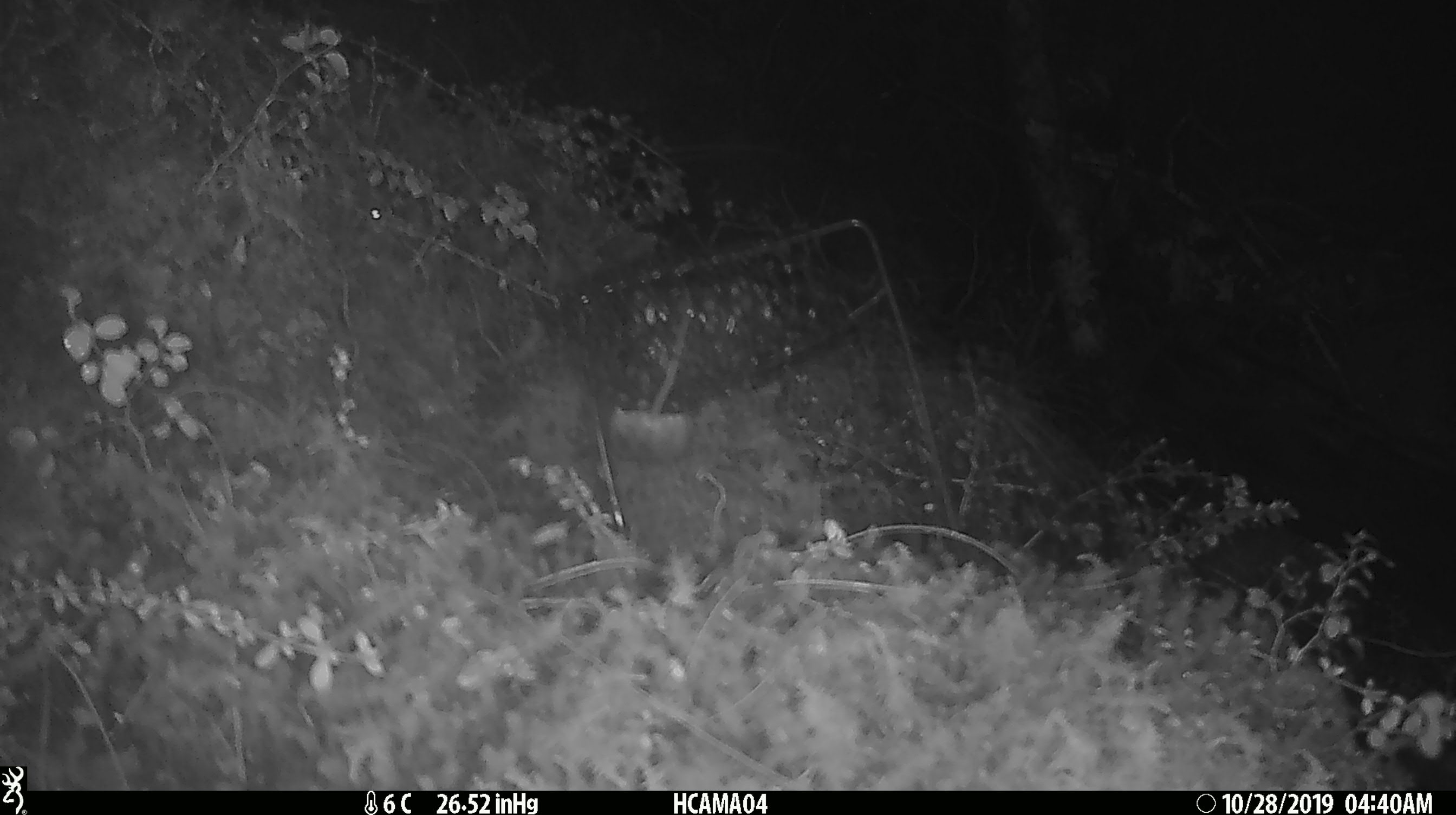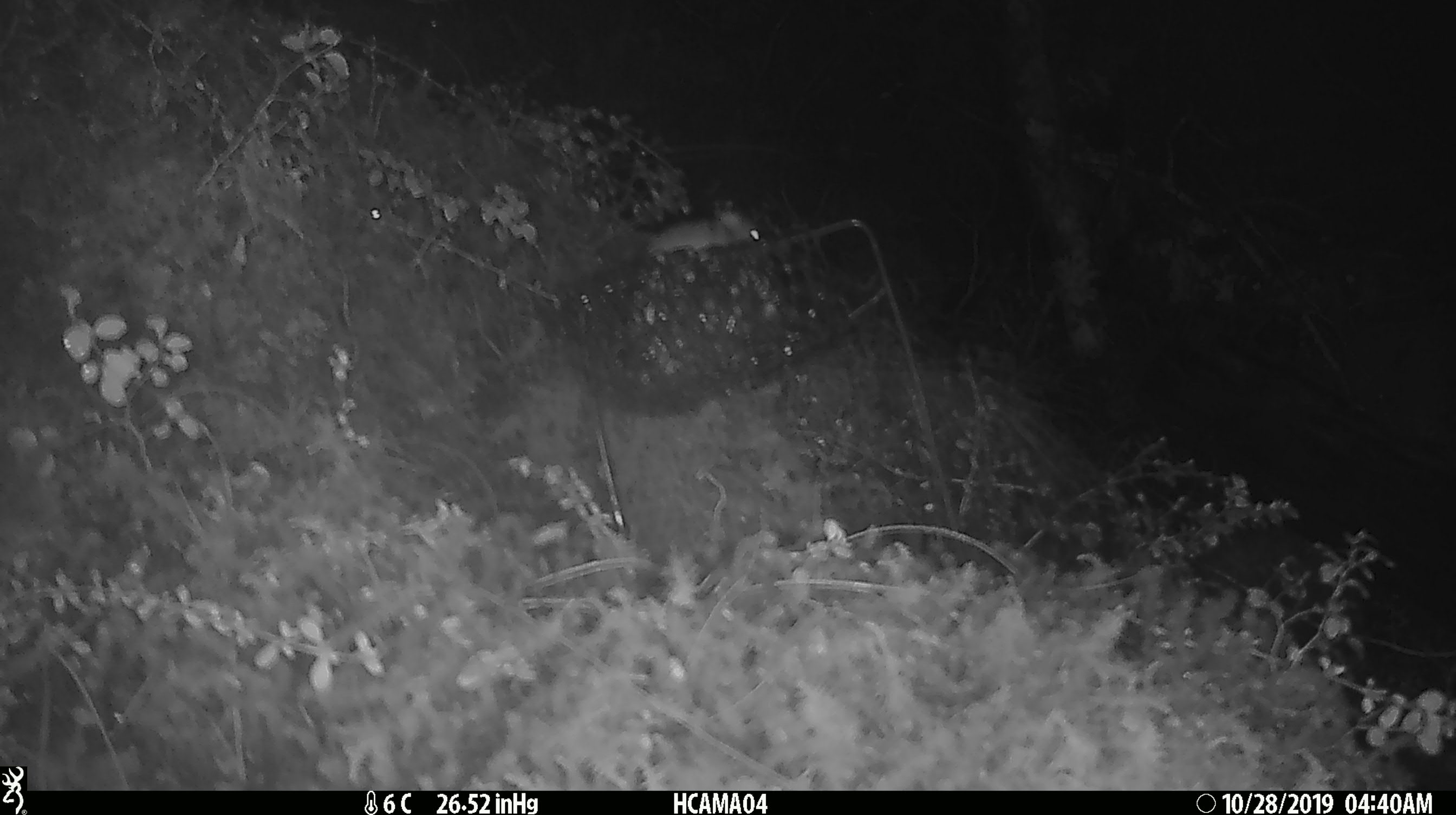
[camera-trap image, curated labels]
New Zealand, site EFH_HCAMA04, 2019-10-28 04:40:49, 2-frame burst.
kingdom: Animalia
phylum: Chordata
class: Mammalia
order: Rodentia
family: Muridae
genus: Mus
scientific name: Mus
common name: mouse